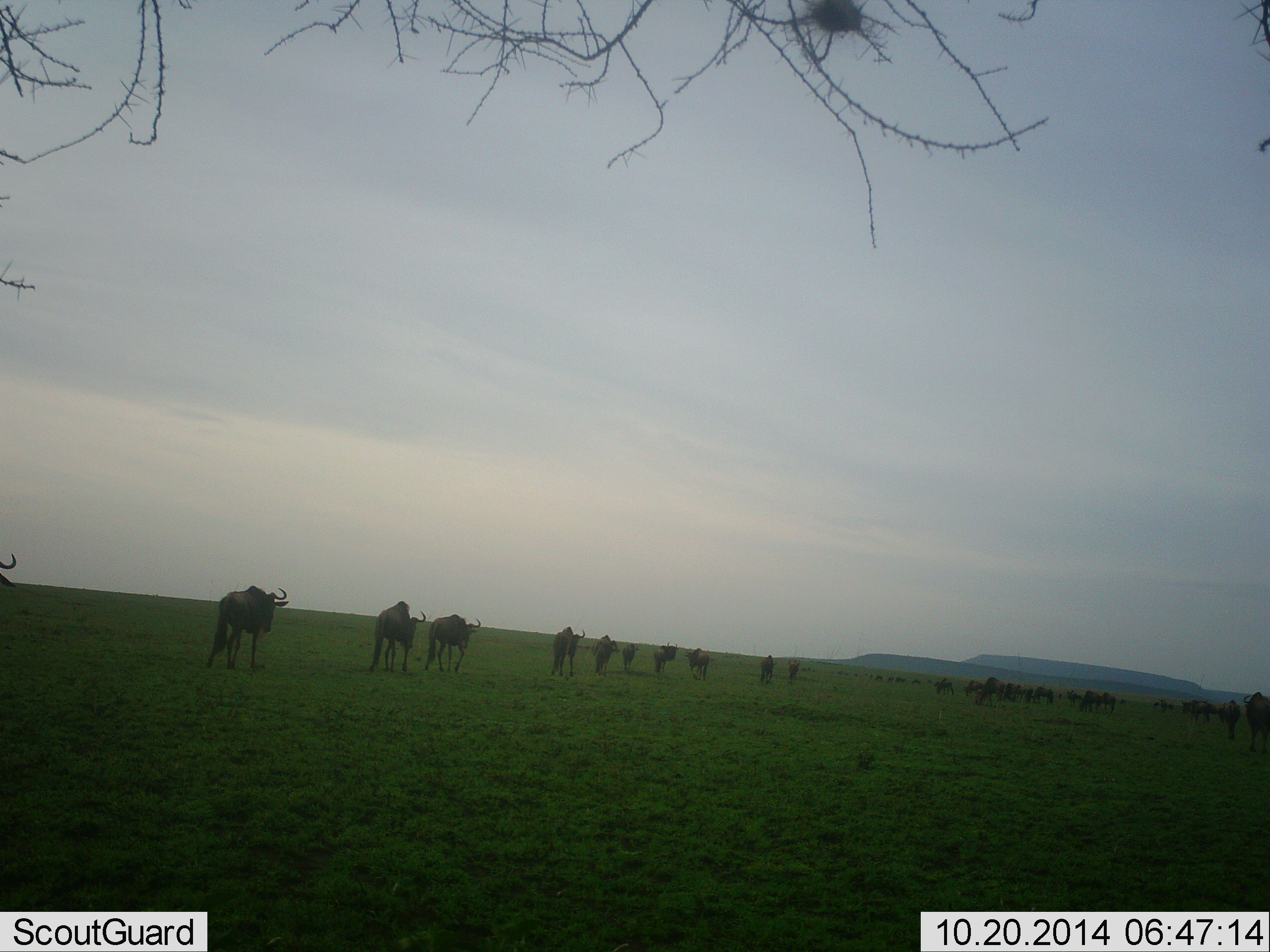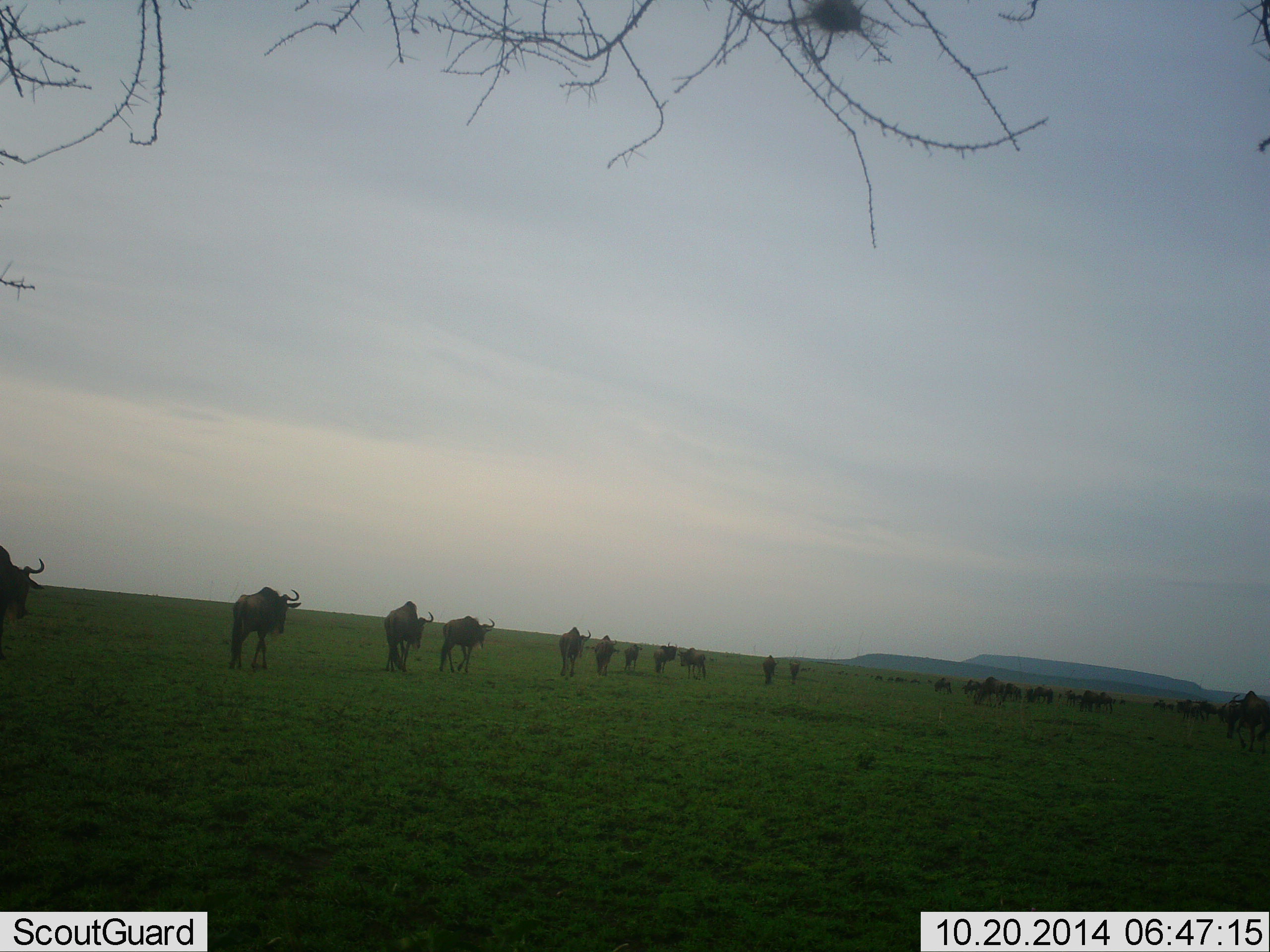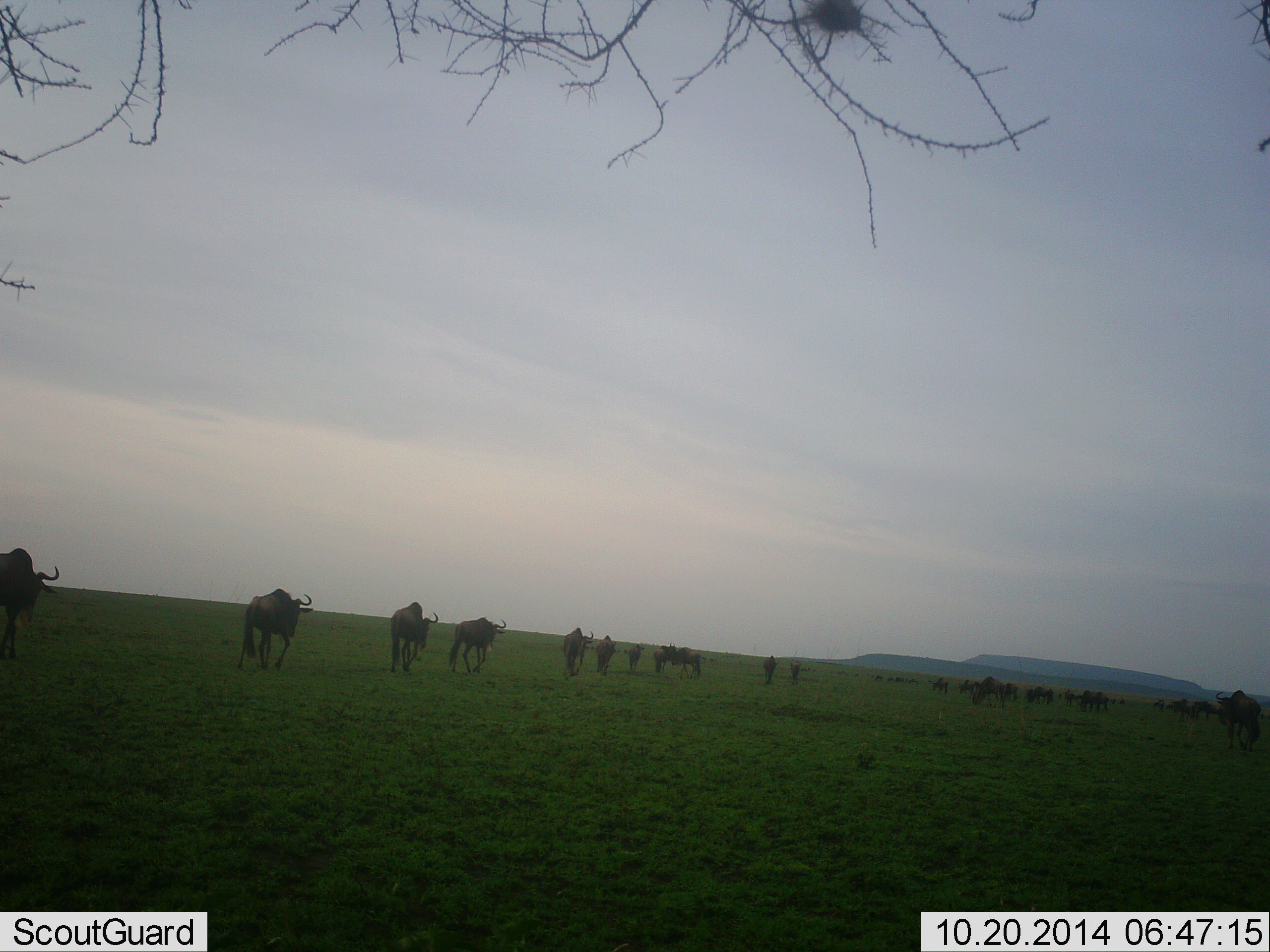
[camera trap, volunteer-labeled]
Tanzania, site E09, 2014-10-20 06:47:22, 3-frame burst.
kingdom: Animalia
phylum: Chordata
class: Mammalia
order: Artiodactyla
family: Bovidae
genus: Connochaetes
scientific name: Connochaetes taurinus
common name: blue wildebeest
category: wildebeest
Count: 11-50.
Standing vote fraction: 10%.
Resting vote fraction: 0%.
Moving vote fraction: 100%.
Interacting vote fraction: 0%.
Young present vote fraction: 0%.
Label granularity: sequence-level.